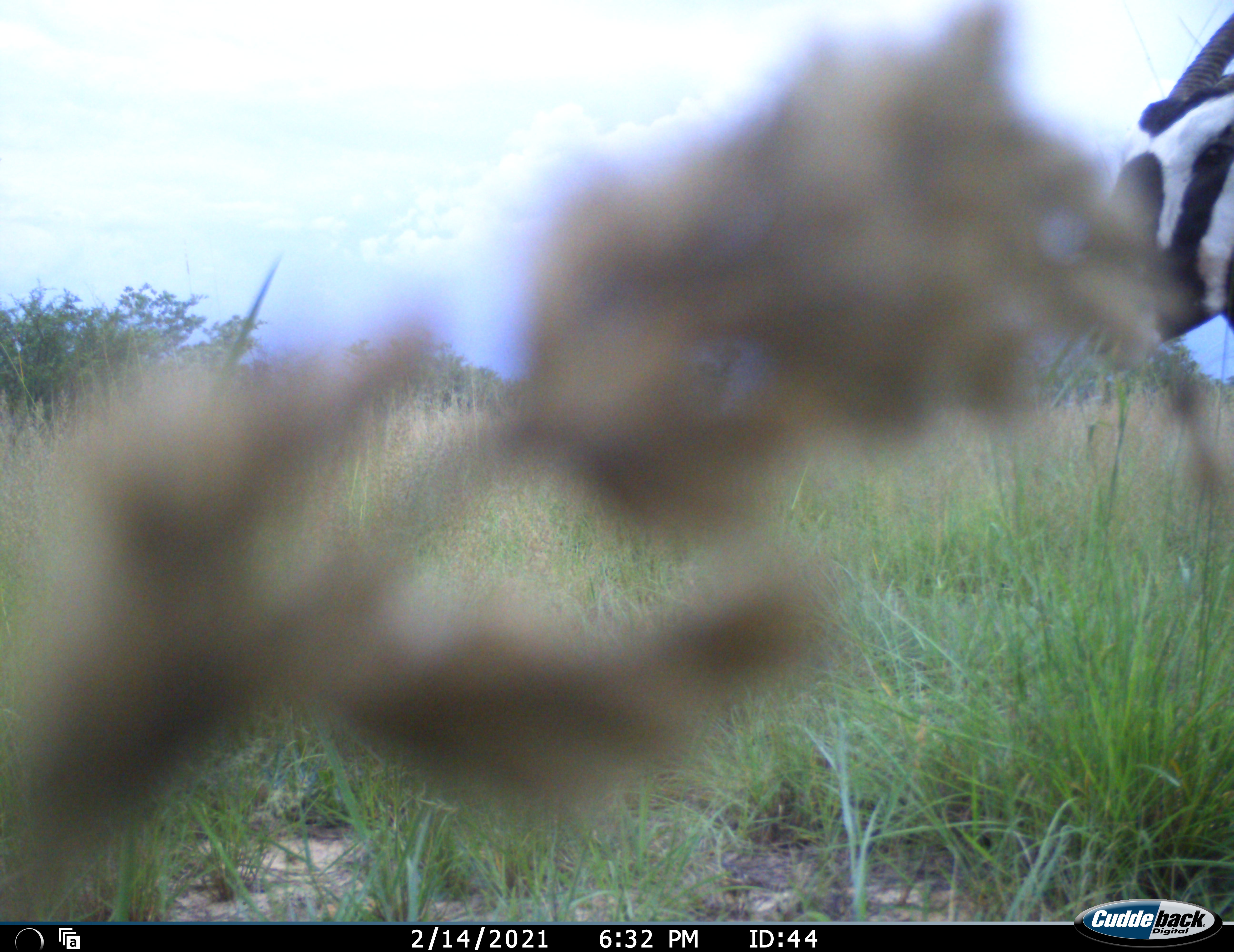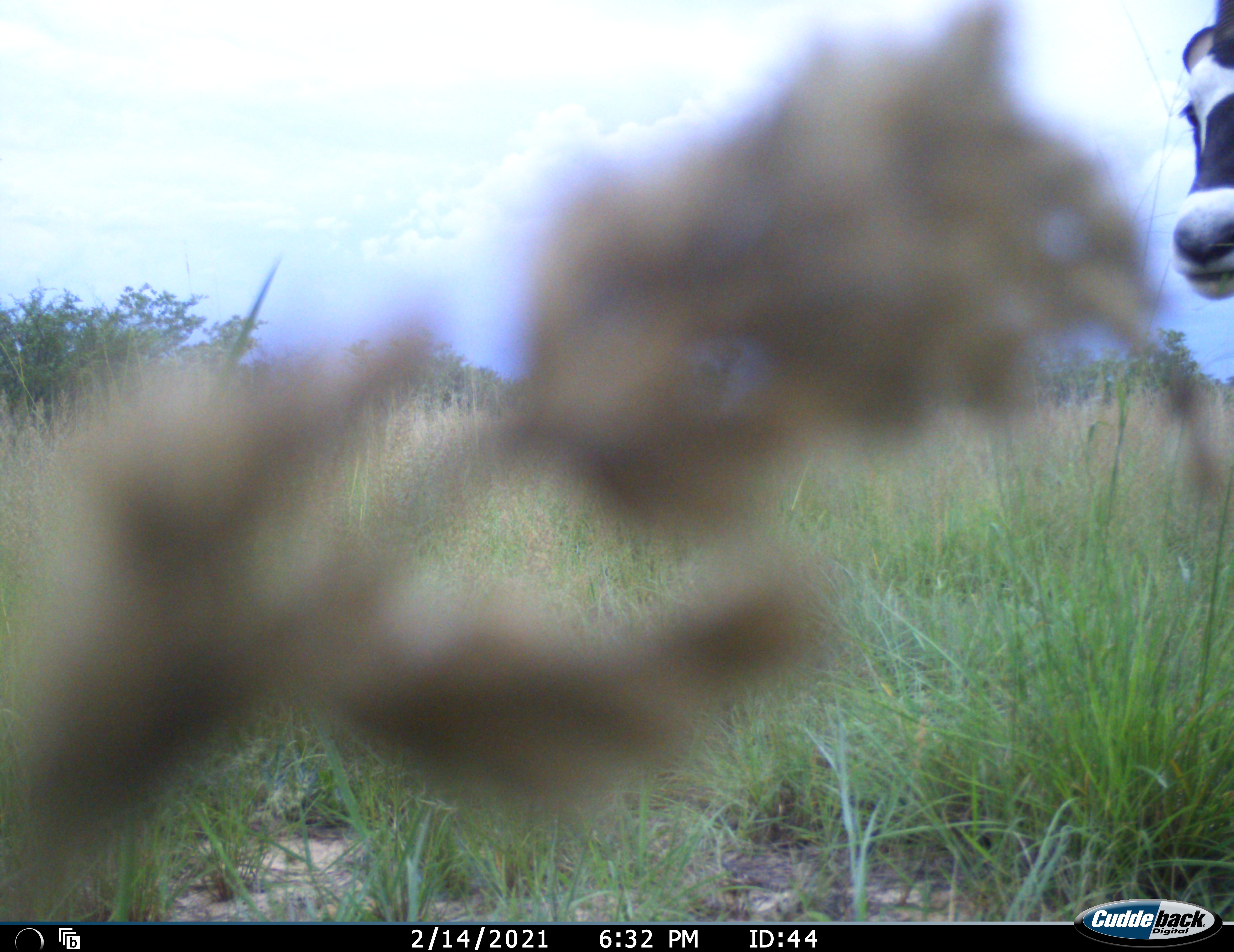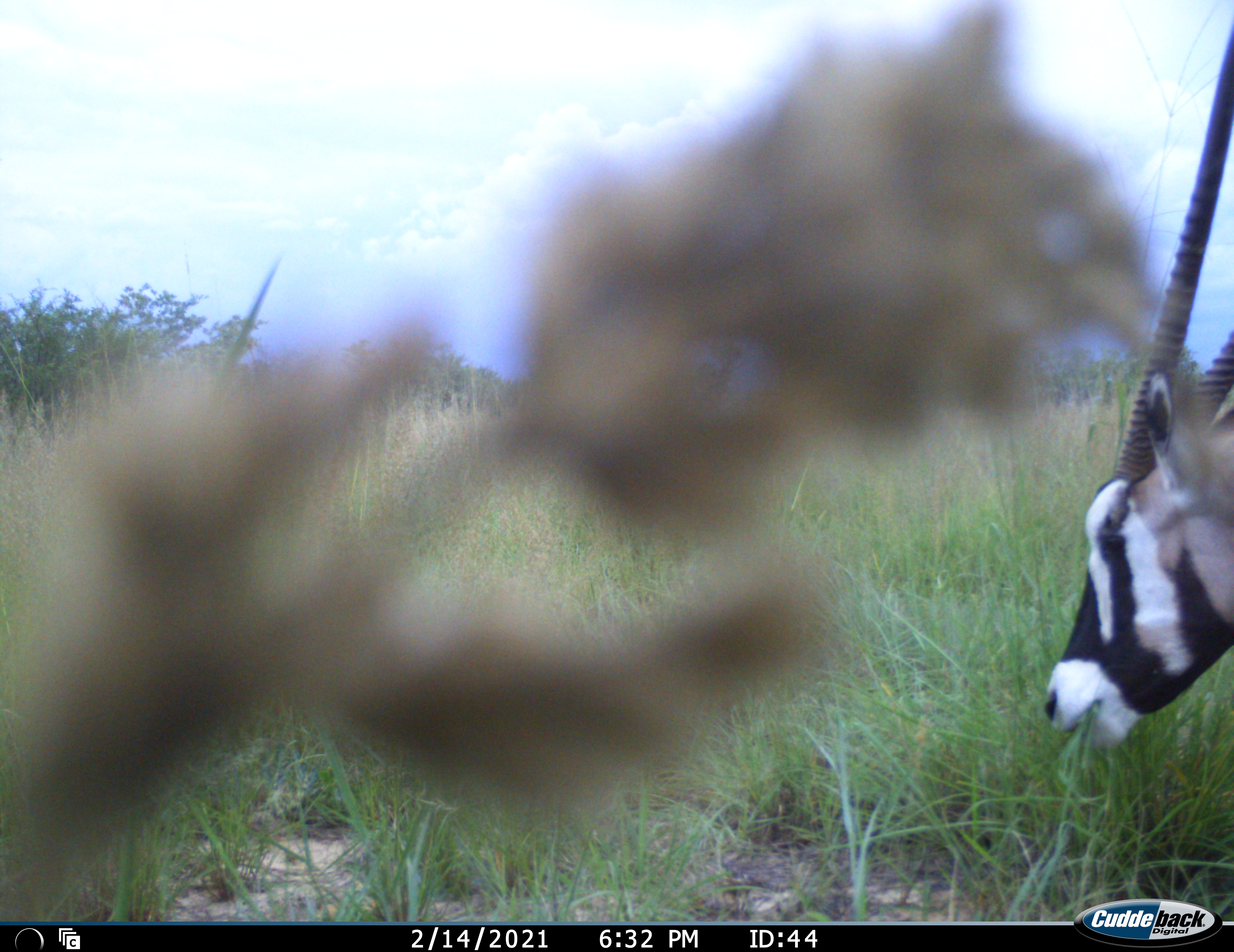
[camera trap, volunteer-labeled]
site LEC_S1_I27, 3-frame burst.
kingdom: Animalia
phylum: Chordata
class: Mammalia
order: Artiodactyla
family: Bovidae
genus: Oryx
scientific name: Oryx gazella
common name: gemsbok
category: oryx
Oryx (gemsbok) (Oryx gazella), count 1. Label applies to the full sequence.